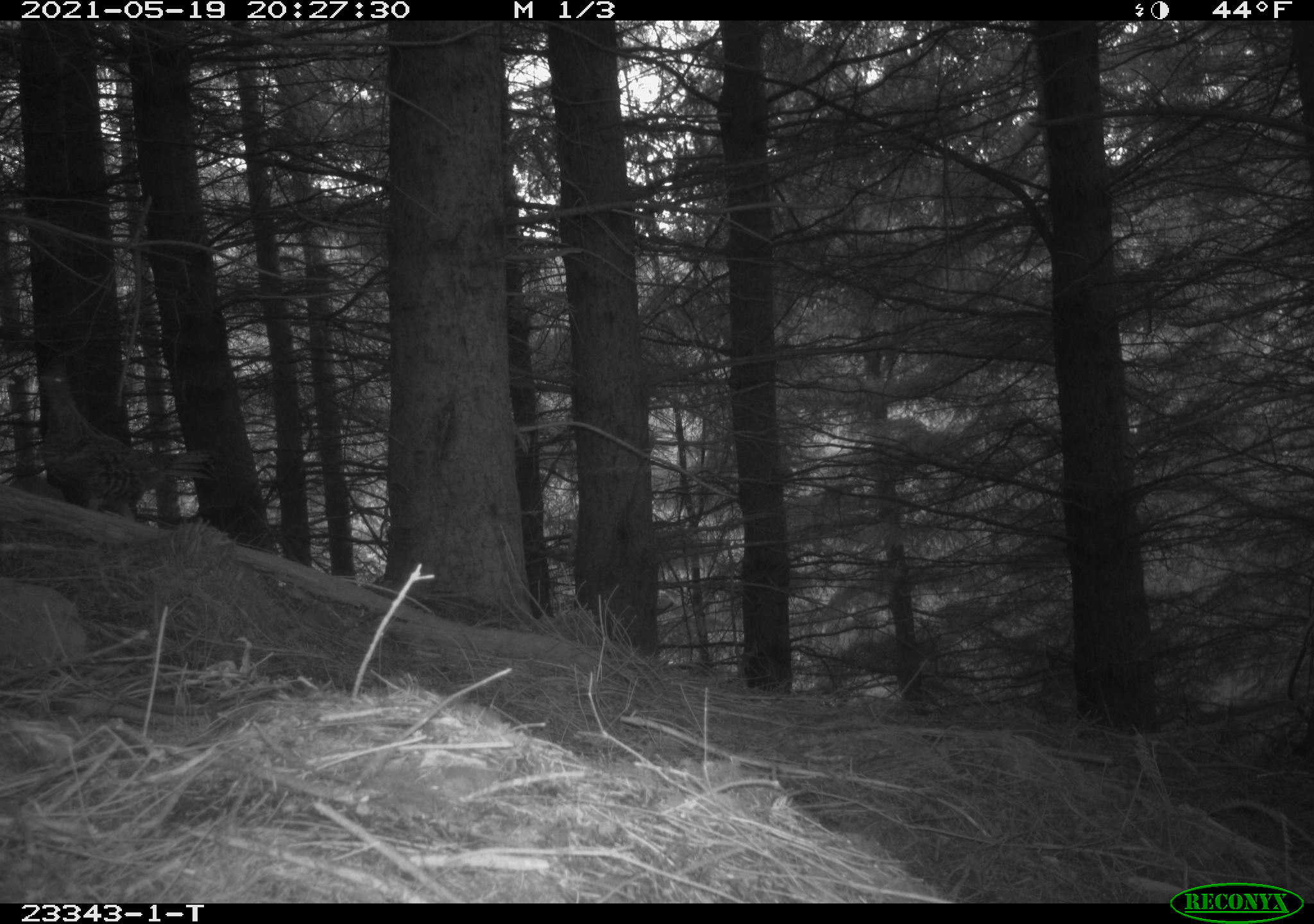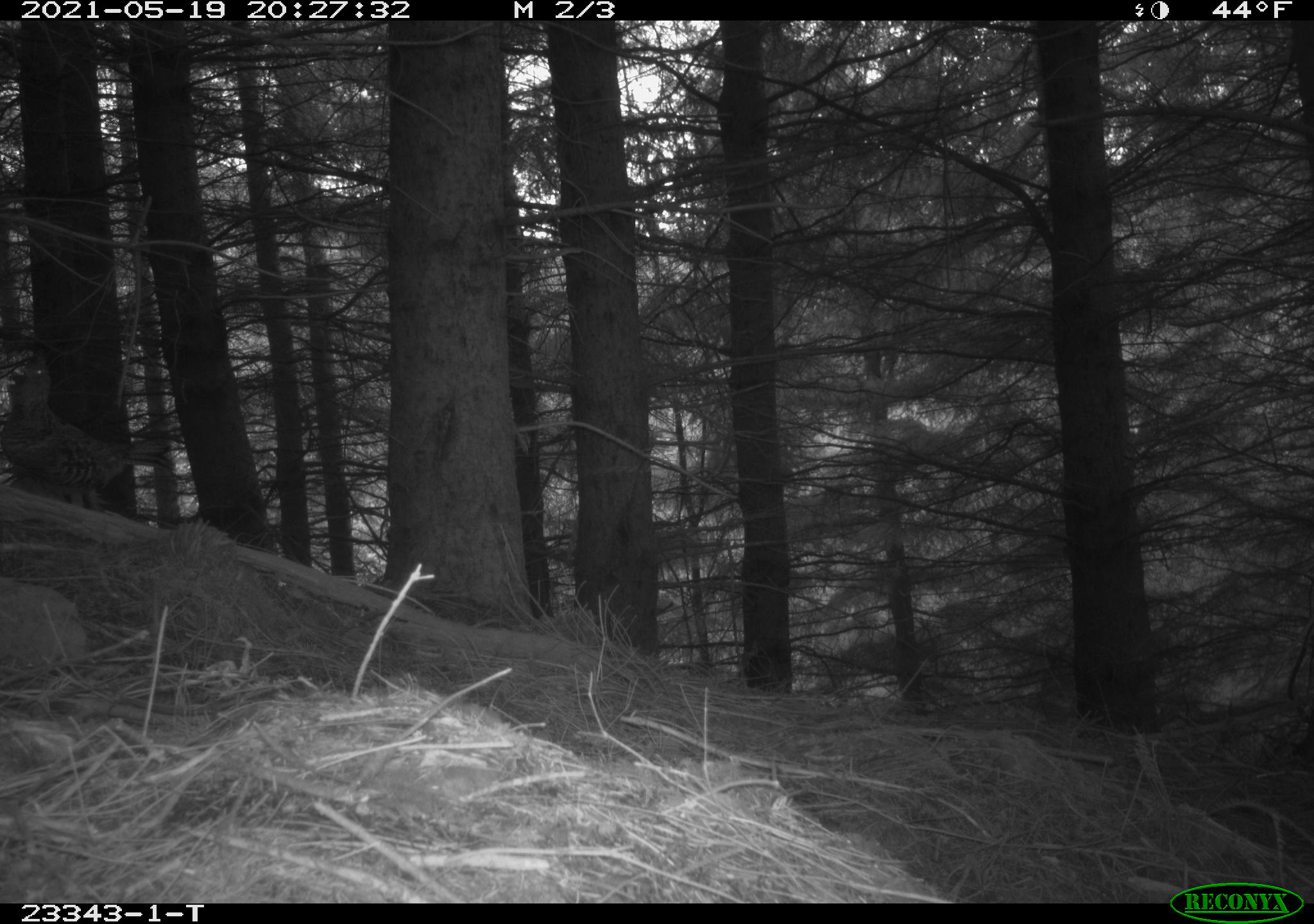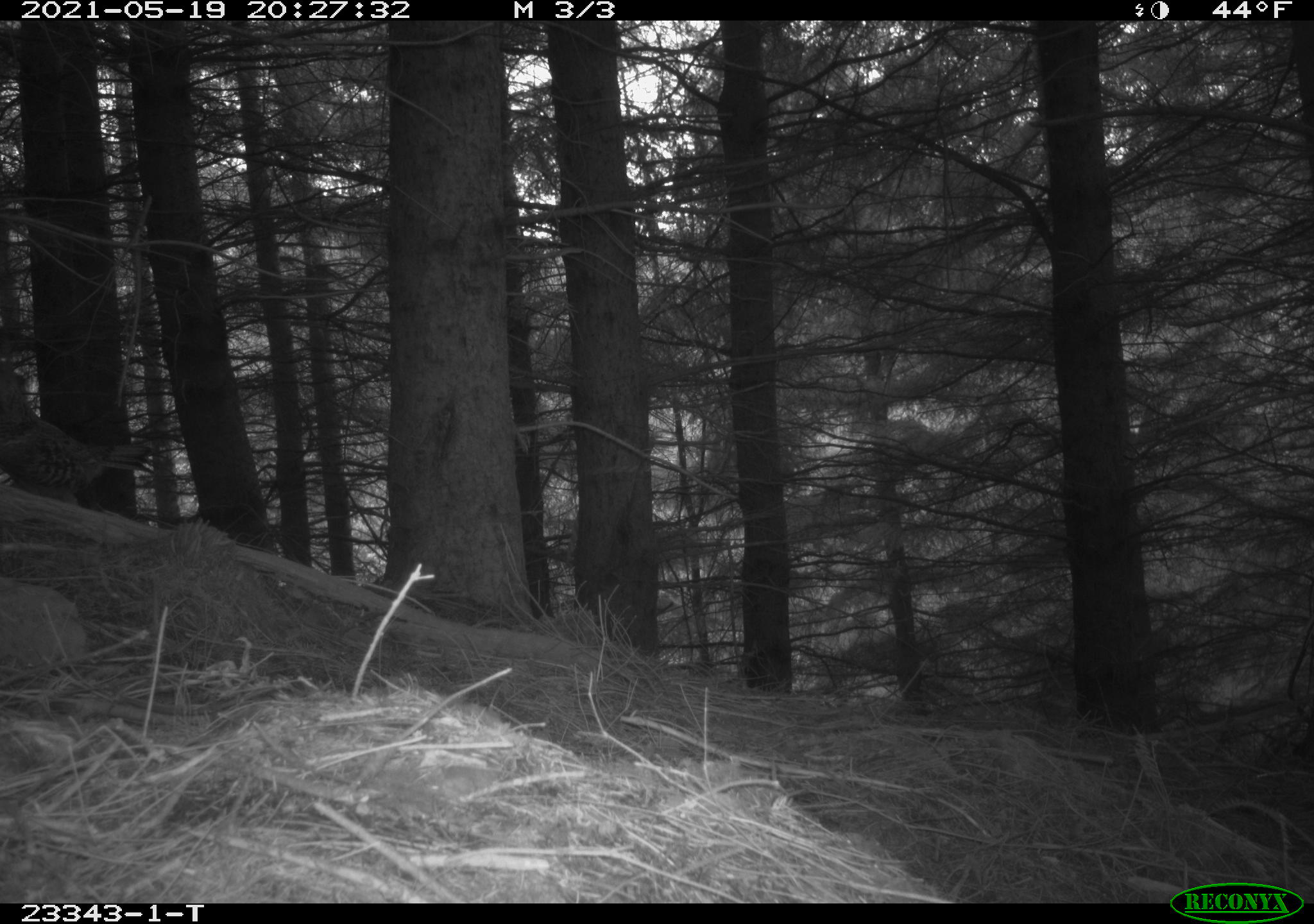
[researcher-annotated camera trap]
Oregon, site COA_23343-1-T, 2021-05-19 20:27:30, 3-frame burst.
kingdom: Animalia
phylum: Chordata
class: Aves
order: Galliformes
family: Phasianidae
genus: Bonasa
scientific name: Bonasa umbellus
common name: ruffed grouse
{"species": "ruffed grouse (Bonasa umbellus)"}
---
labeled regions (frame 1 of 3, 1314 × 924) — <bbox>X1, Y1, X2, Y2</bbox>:
ruffed grouse: <bbox>31, 362, 216, 525</bbox>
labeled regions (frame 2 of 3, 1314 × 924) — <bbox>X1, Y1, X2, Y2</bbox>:
ruffed grouse: <bbox>2, 352, 173, 510</bbox>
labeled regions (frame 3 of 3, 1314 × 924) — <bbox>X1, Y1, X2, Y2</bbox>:
ruffed grouse: <bbox>1, 358, 154, 507</bbox>